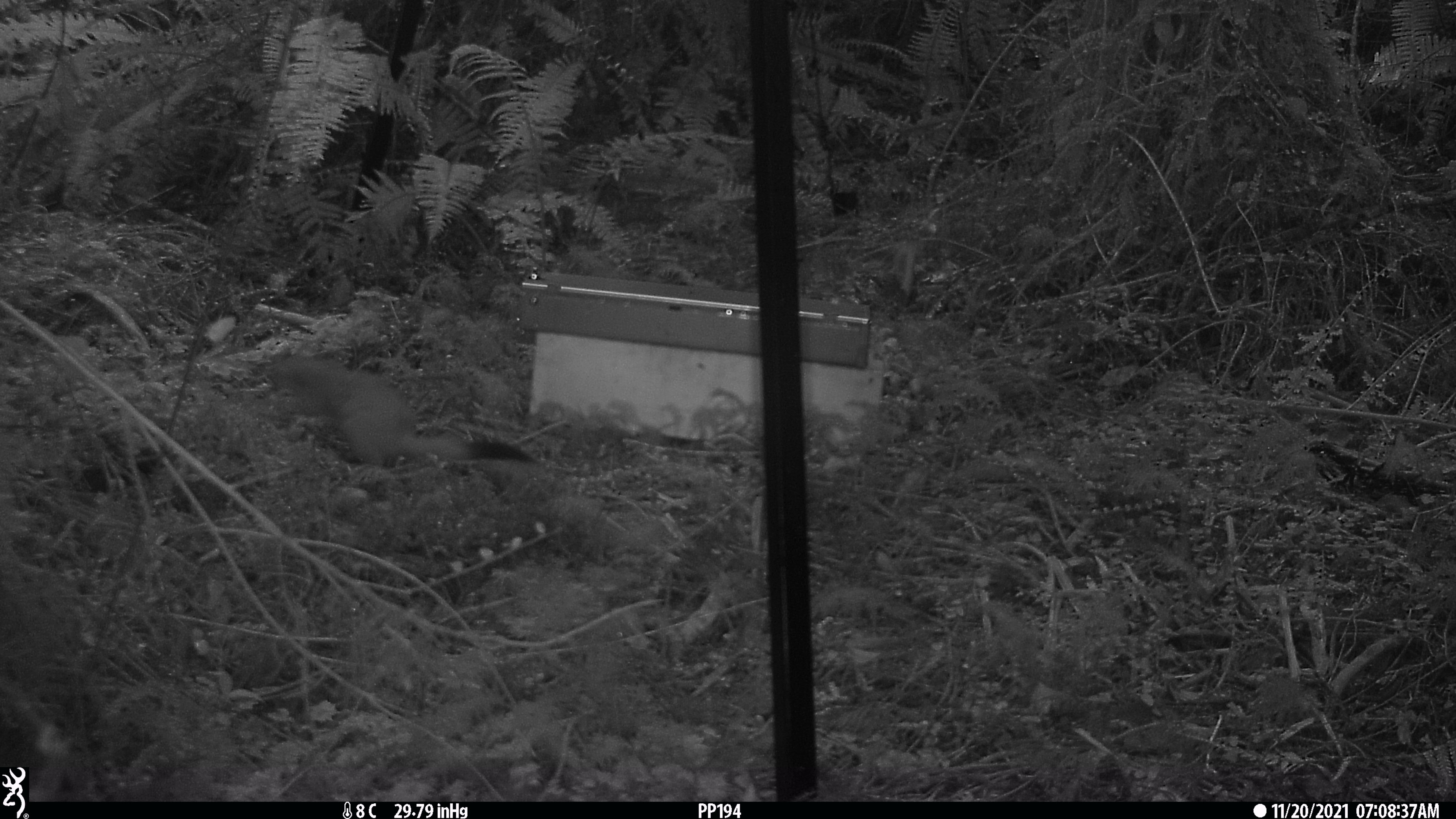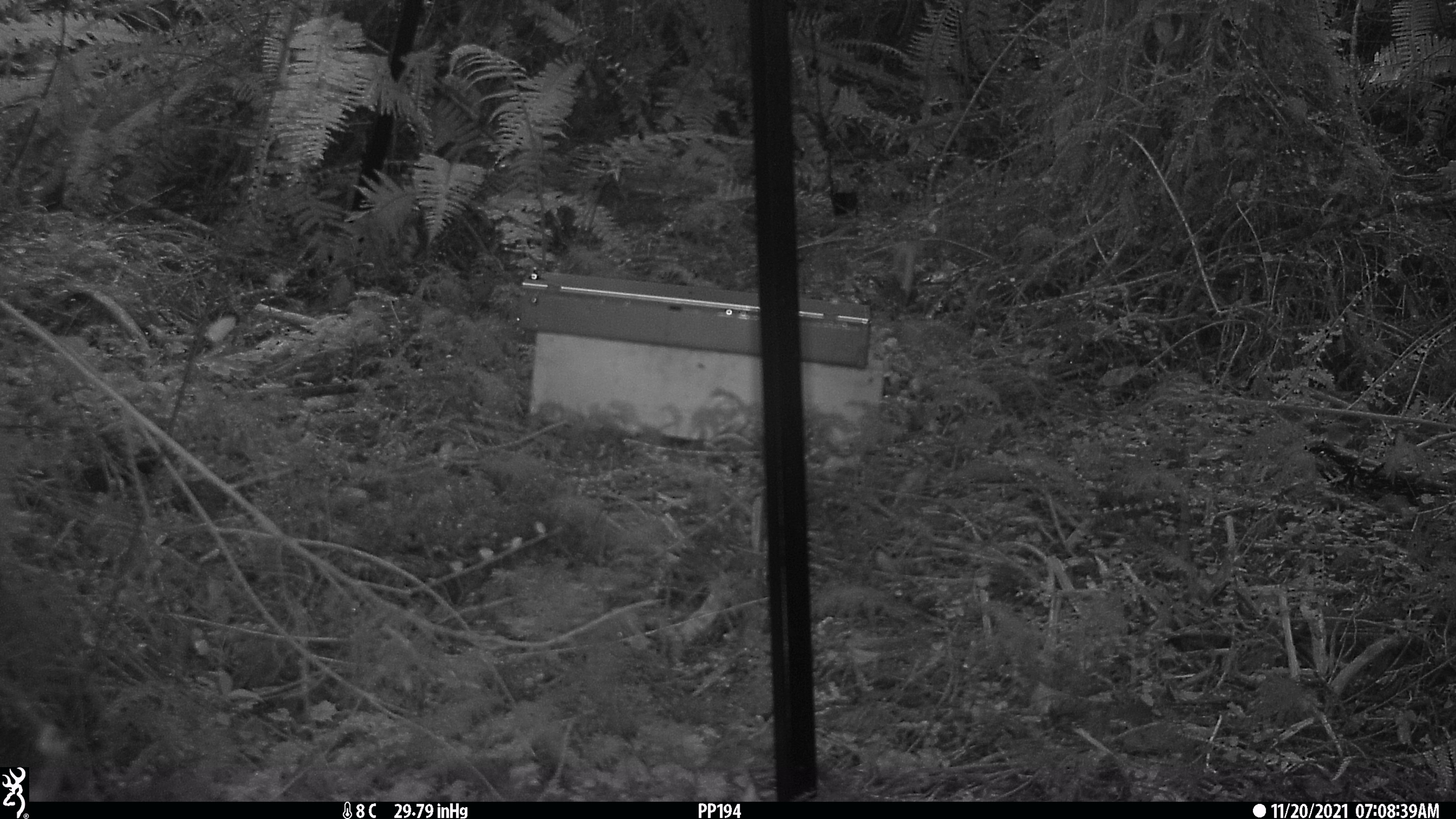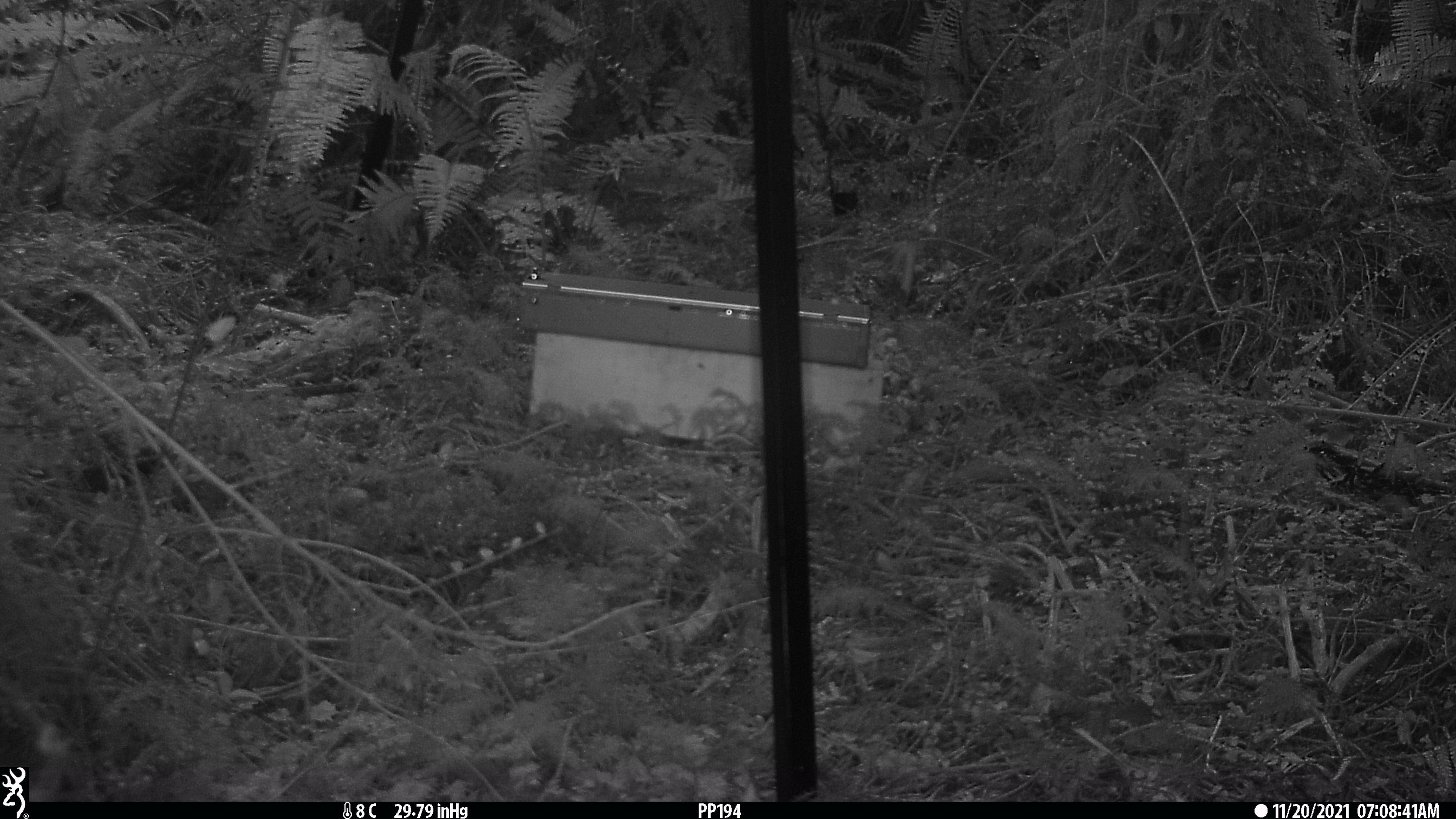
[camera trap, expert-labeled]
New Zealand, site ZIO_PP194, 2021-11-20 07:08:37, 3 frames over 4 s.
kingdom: Animalia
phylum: Chordata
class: Mammalia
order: Carnivora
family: Mustelidae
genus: Mustela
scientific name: Mustela erminea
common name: stoat